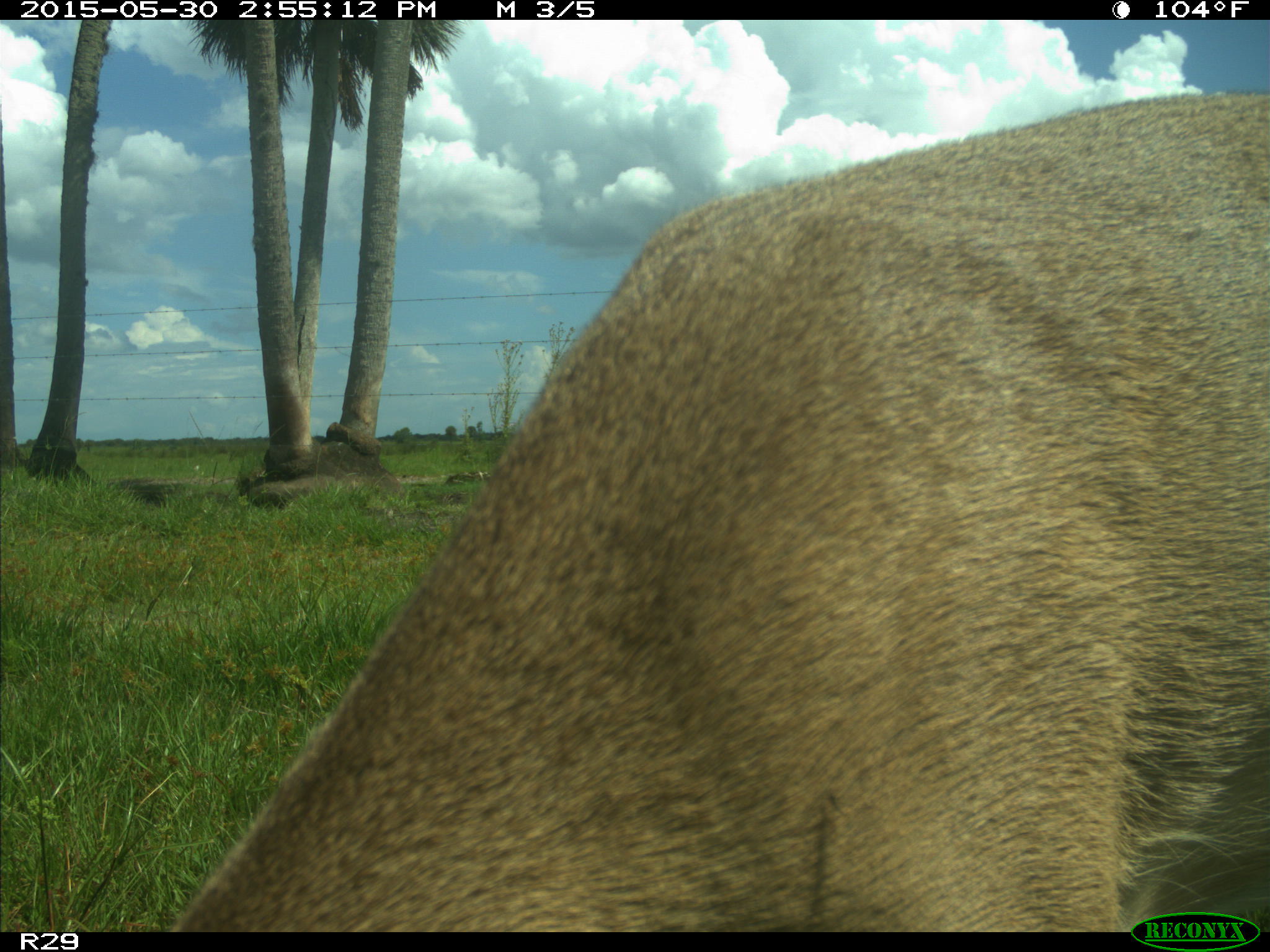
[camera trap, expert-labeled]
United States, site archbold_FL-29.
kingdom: Animalia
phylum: Chordata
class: Mammalia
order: Artiodactyla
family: Cervidae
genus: Odocoileus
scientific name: Odocoileus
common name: deer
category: unidentified deer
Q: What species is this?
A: Unidentified deer (deer) (Odocoileus).